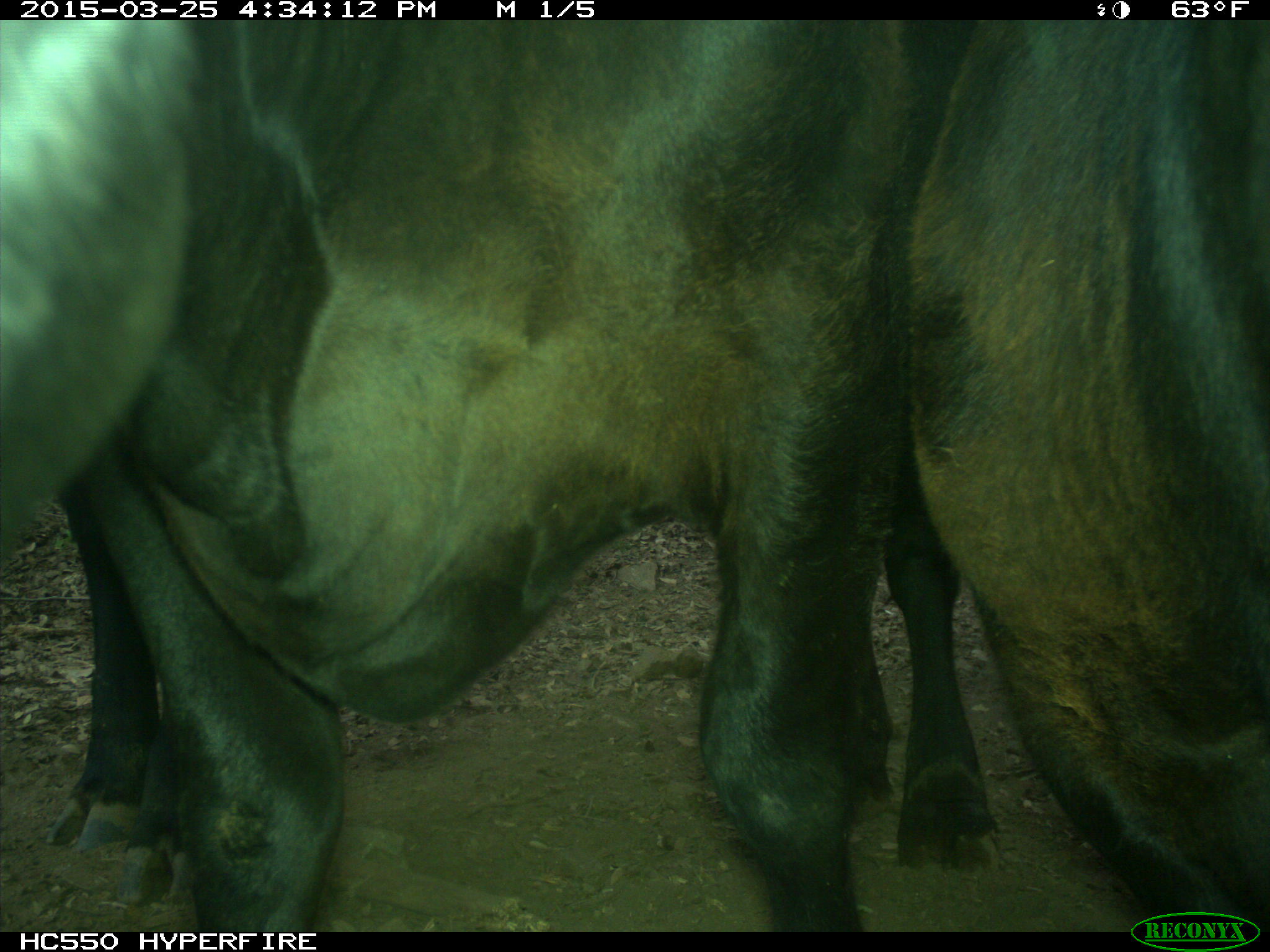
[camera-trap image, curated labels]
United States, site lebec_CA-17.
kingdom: Animalia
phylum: Chordata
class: Mammalia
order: Artiodactyla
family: Bovidae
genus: Bos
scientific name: Bos taurus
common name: domestic cow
Bos taurus (domestic cow).